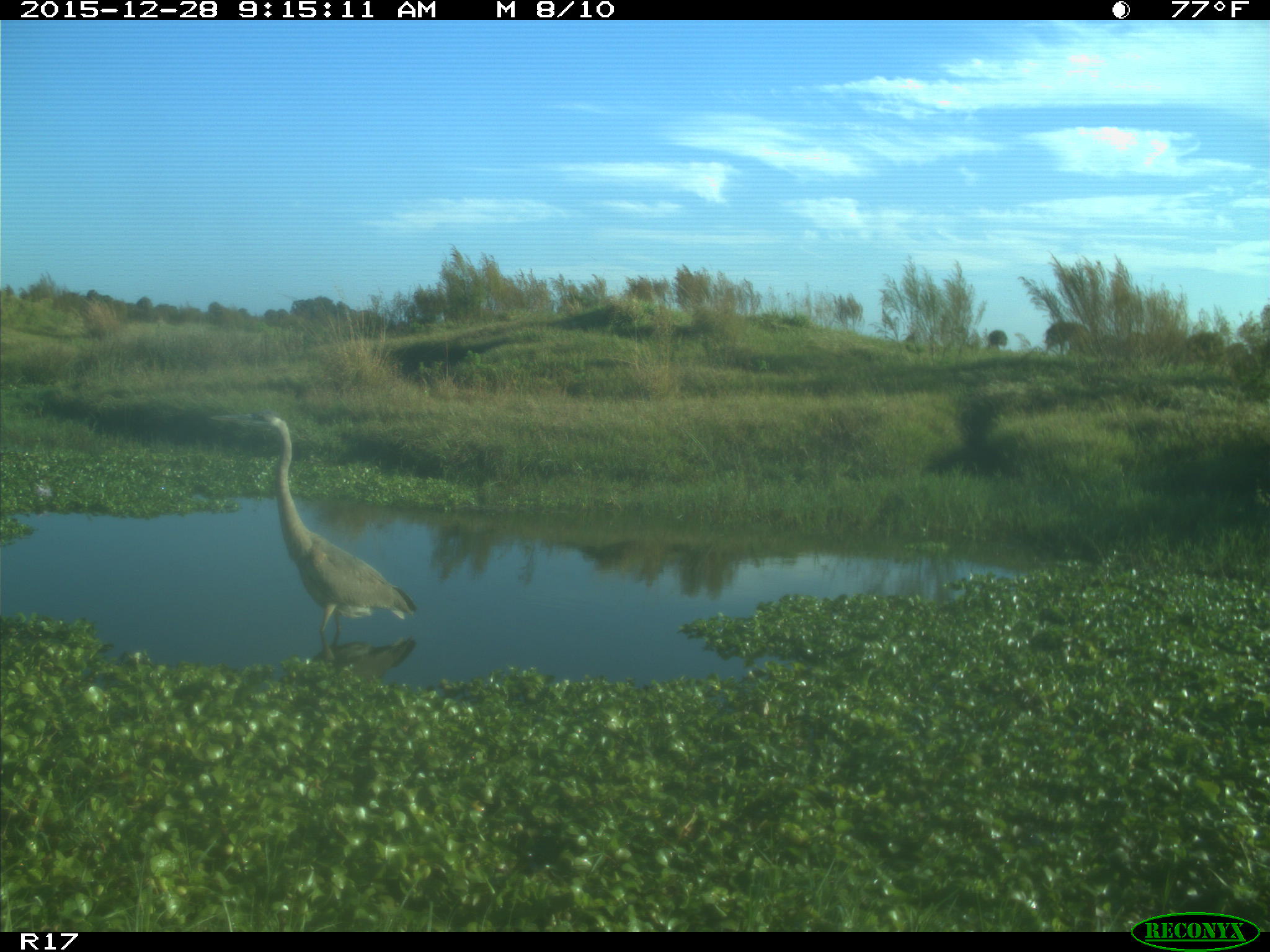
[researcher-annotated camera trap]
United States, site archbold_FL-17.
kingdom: Animalia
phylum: Chordata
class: Aves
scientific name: Aves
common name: birds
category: unidentified bird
Unidentified bird (birds) (Aves).